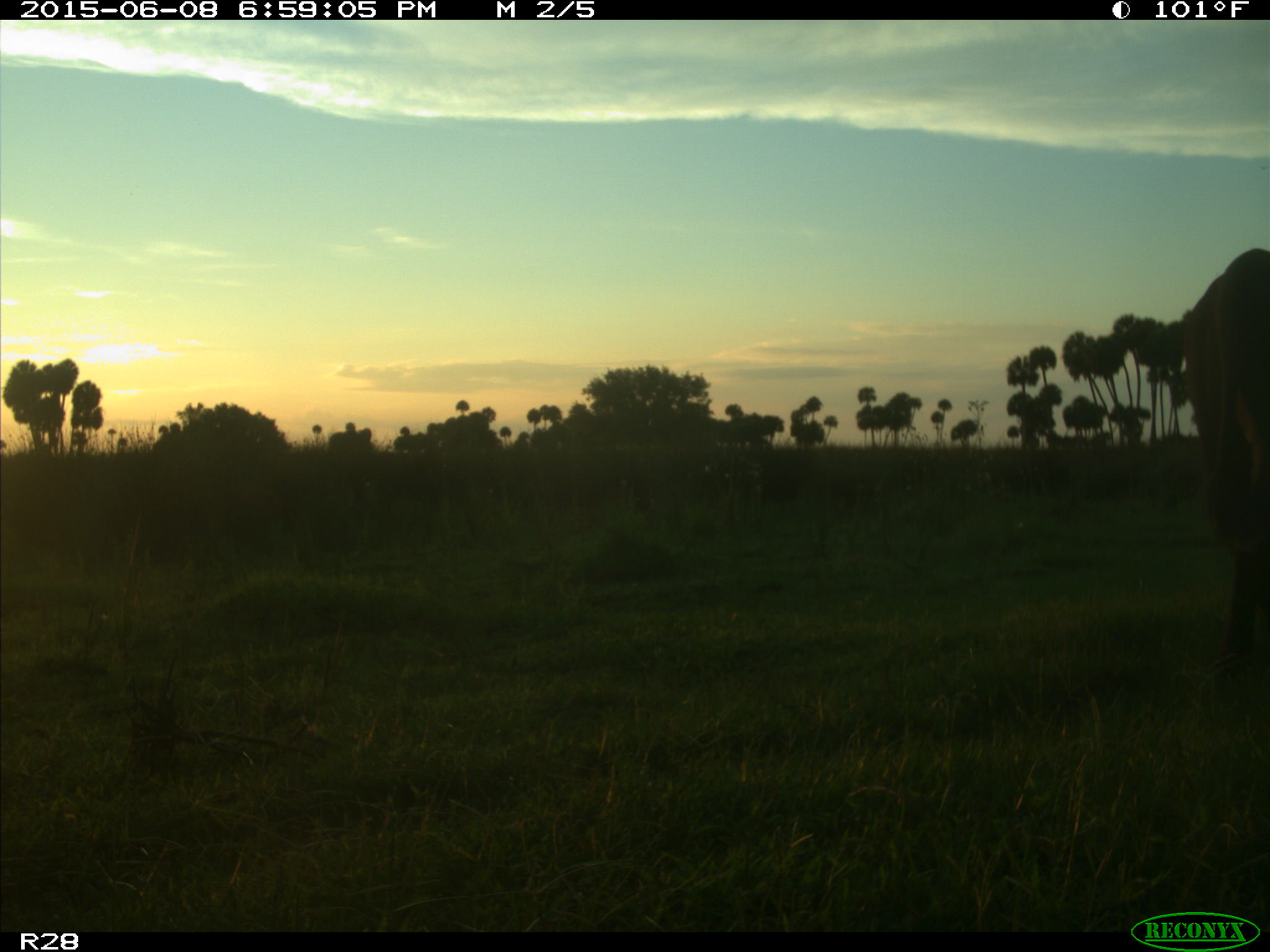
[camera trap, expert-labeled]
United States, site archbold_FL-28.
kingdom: Animalia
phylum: Chordata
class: Mammalia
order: Artiodactyla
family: Bovidae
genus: Bos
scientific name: Bos taurus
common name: domestic cow